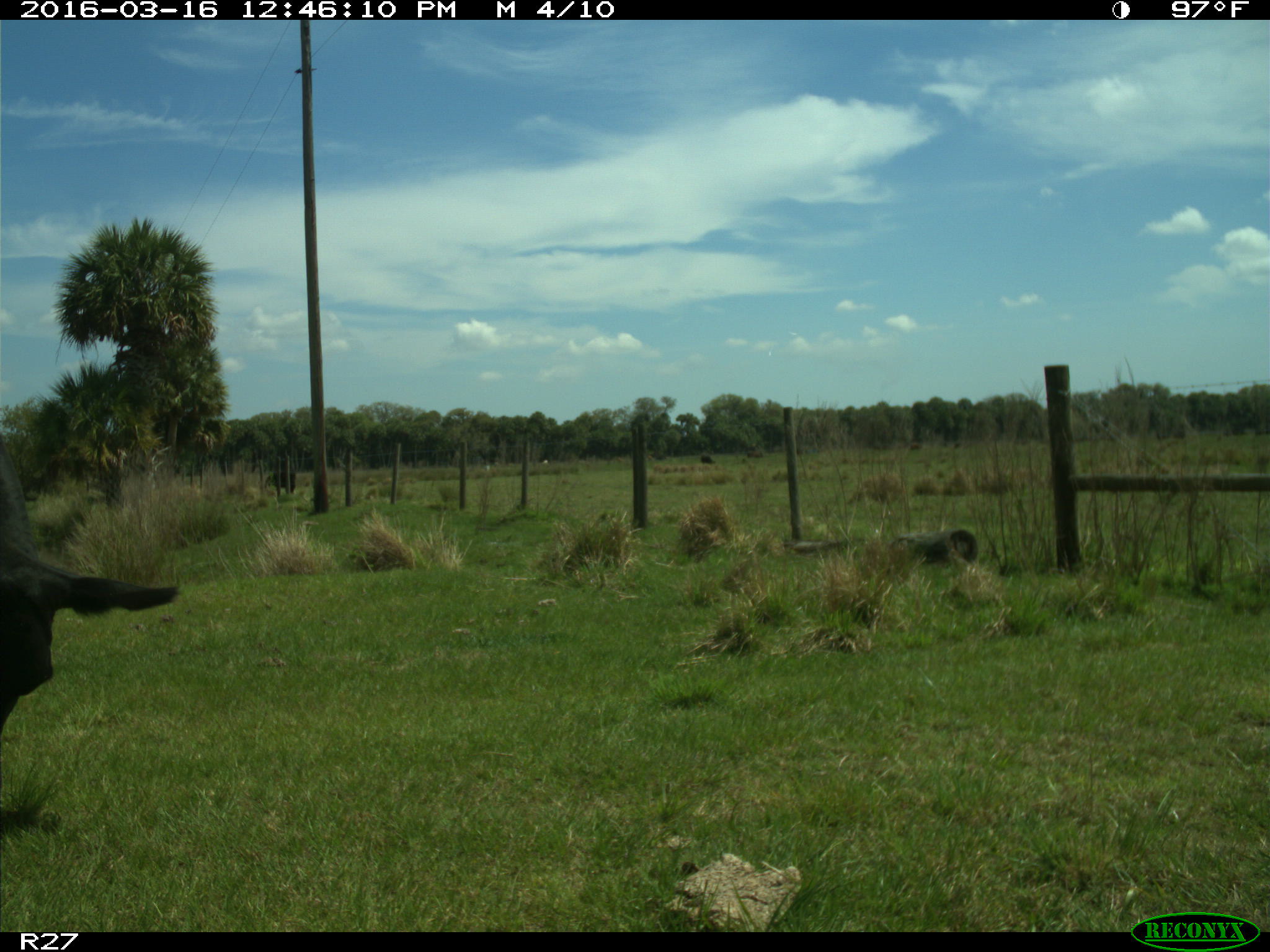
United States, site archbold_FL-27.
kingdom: Animalia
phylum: Chordata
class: Mammalia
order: Artiodactyla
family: Bovidae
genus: Bos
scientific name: Bos taurus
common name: domestic cow